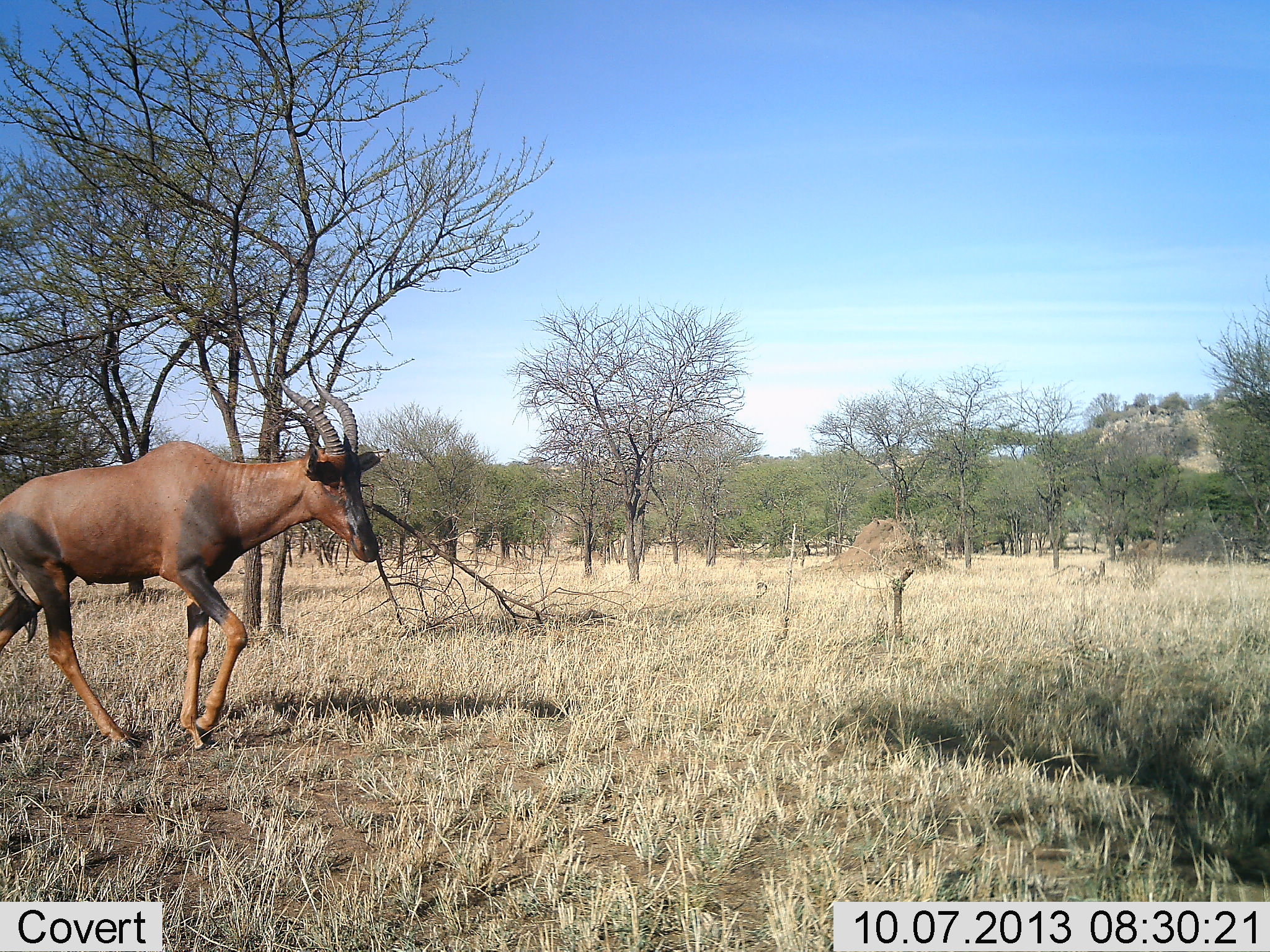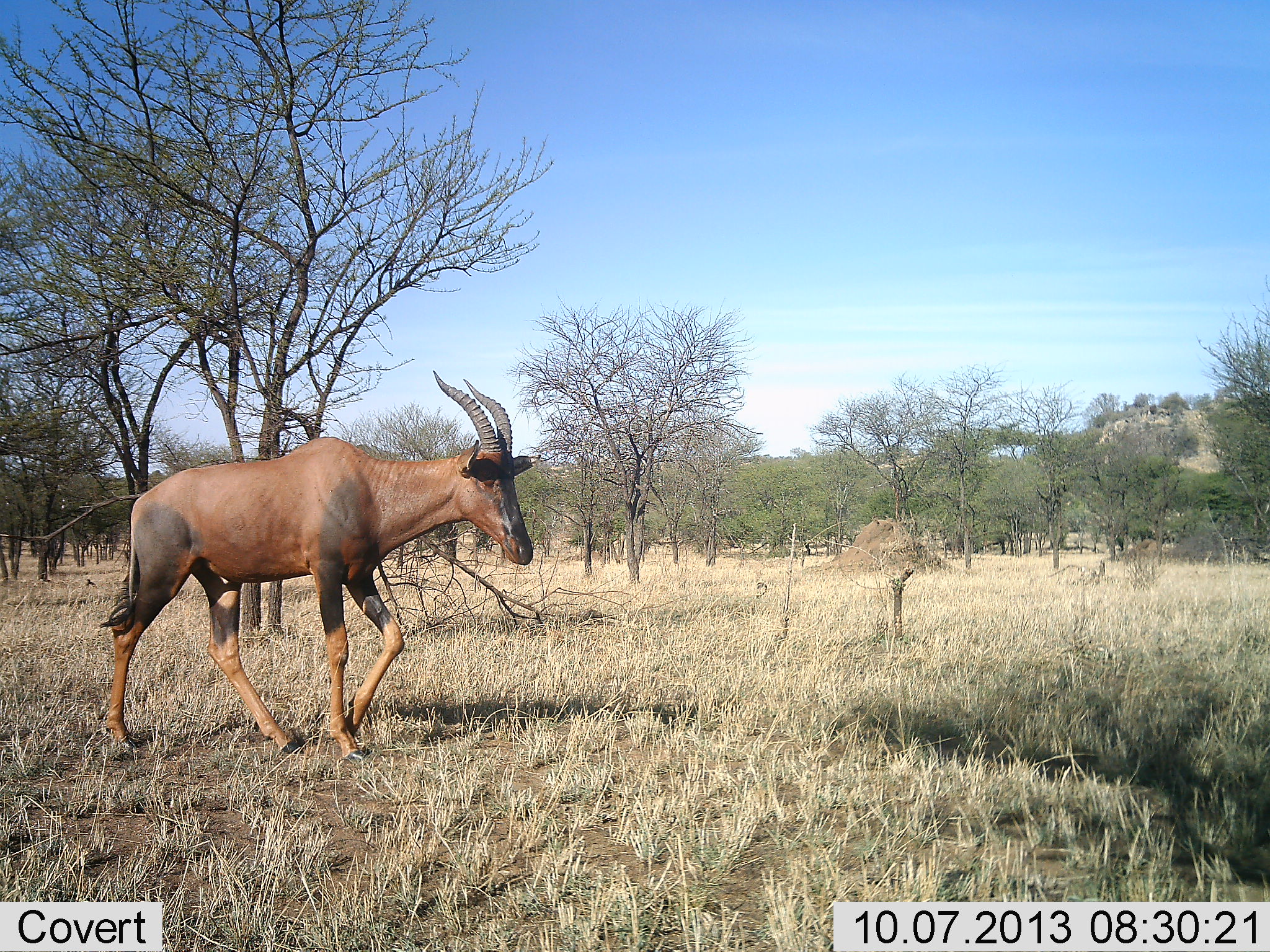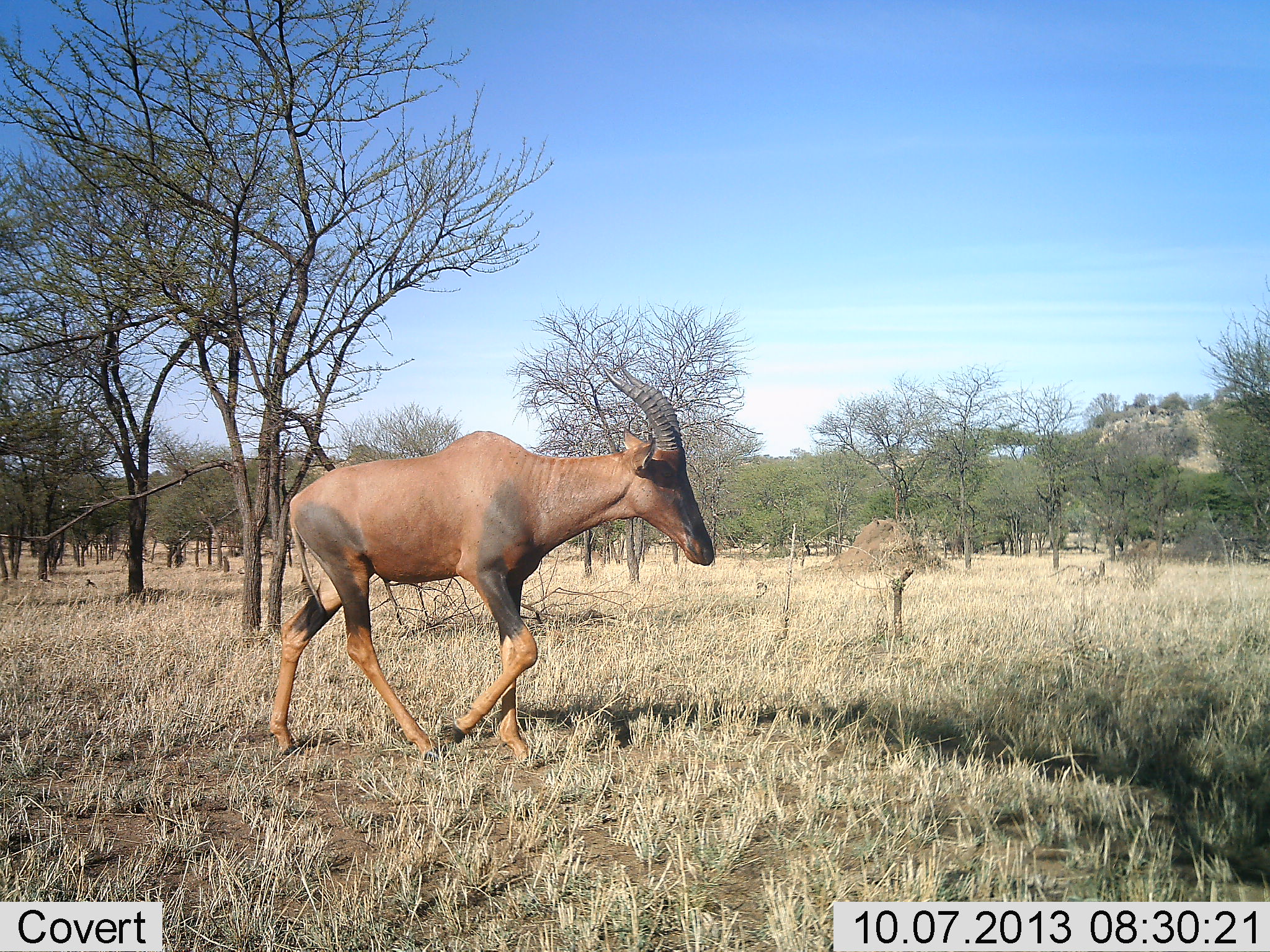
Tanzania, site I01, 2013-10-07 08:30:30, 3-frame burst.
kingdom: Animalia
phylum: Chordata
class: Mammalia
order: Artiodactyla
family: Bovidae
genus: Damaliscus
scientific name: Damaliscus lunatus jimela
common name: topi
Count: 1.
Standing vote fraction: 0%.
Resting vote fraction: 0%.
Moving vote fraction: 100%.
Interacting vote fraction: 0%.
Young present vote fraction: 0%.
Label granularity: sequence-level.